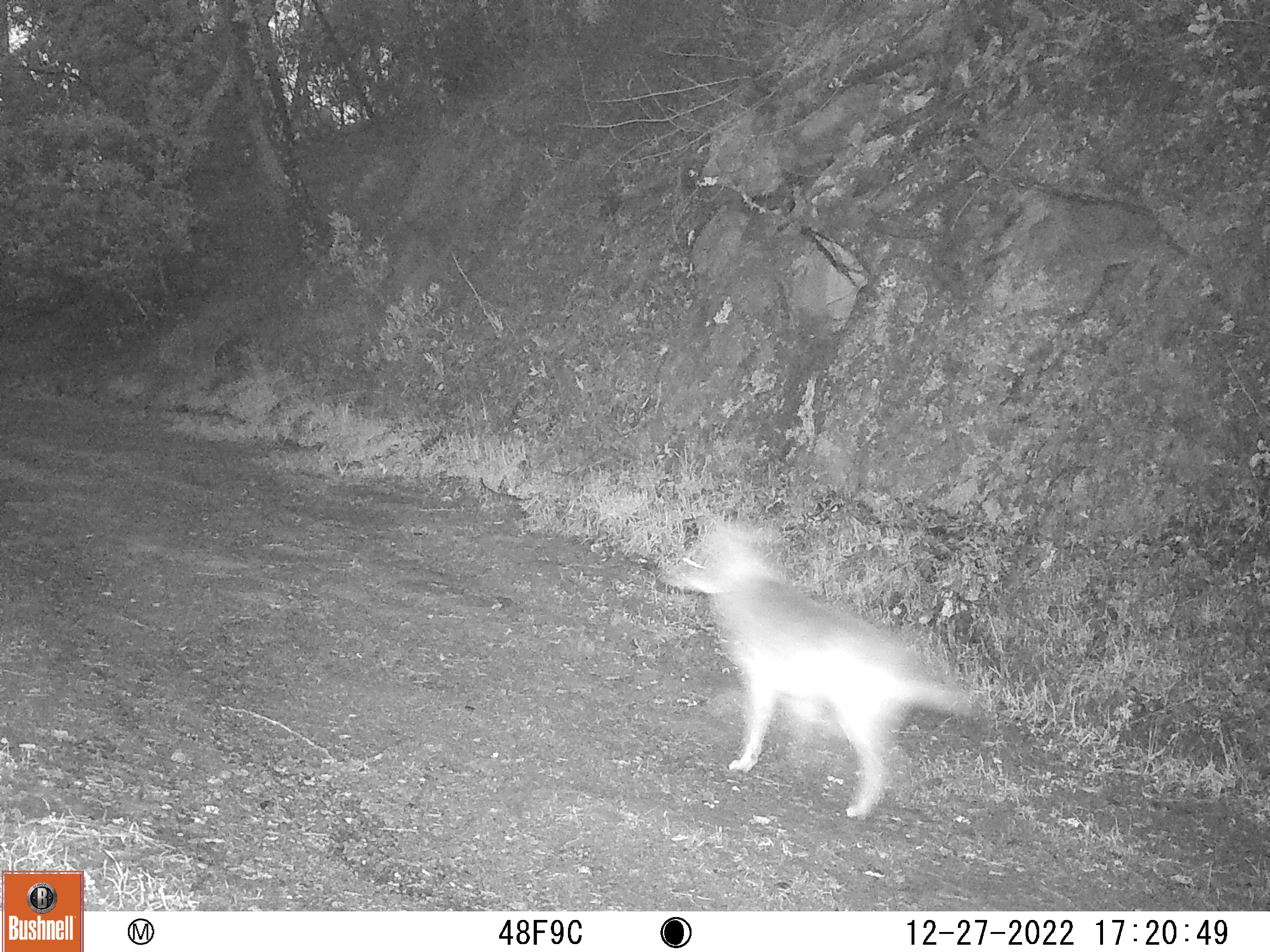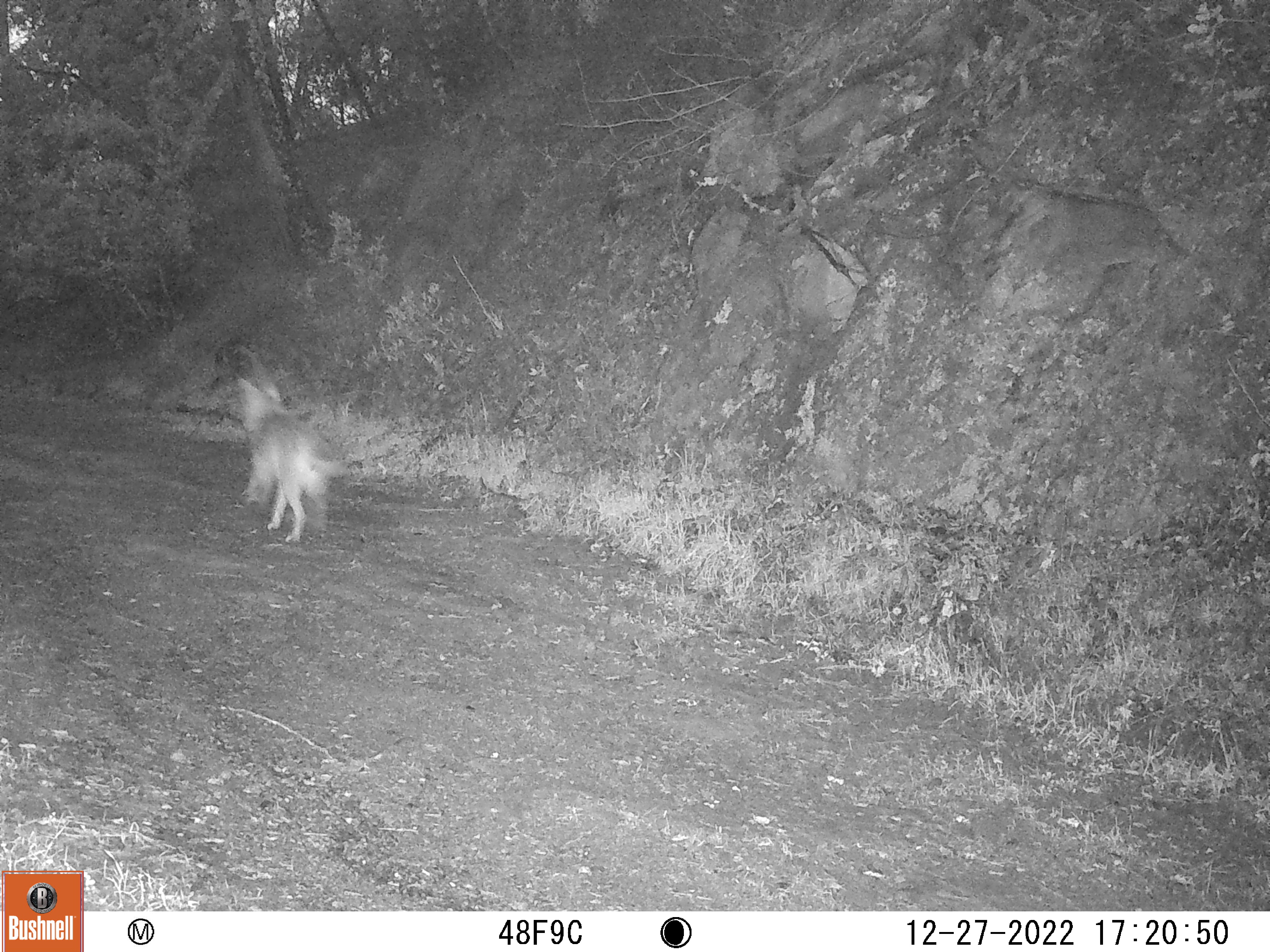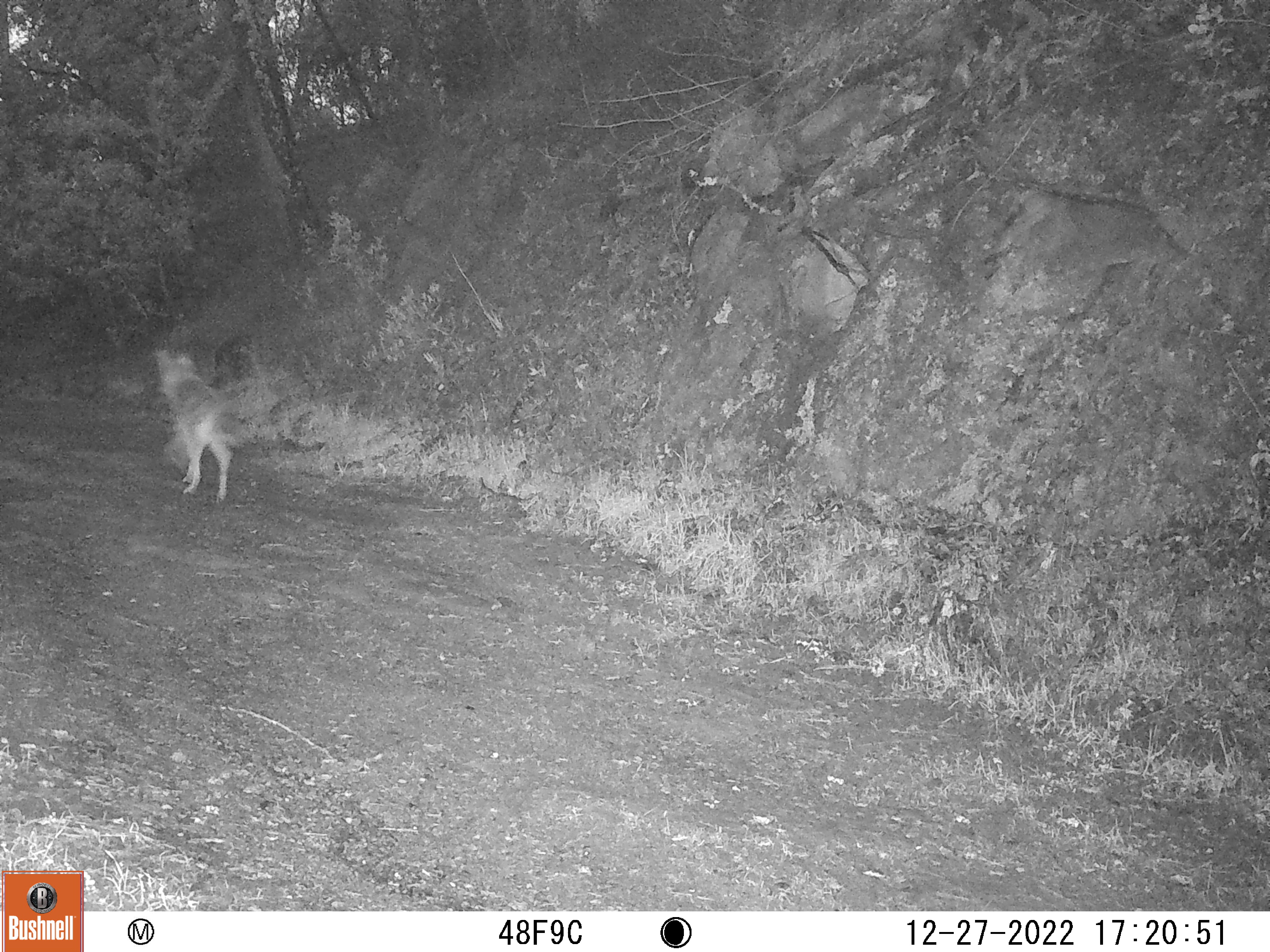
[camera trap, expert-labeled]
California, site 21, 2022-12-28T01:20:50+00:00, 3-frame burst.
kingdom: Animalia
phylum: Chordata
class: Mammalia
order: Carnivora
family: Canidae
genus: Canis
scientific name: Canis latrans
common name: coyote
Coyote (Canis latrans).